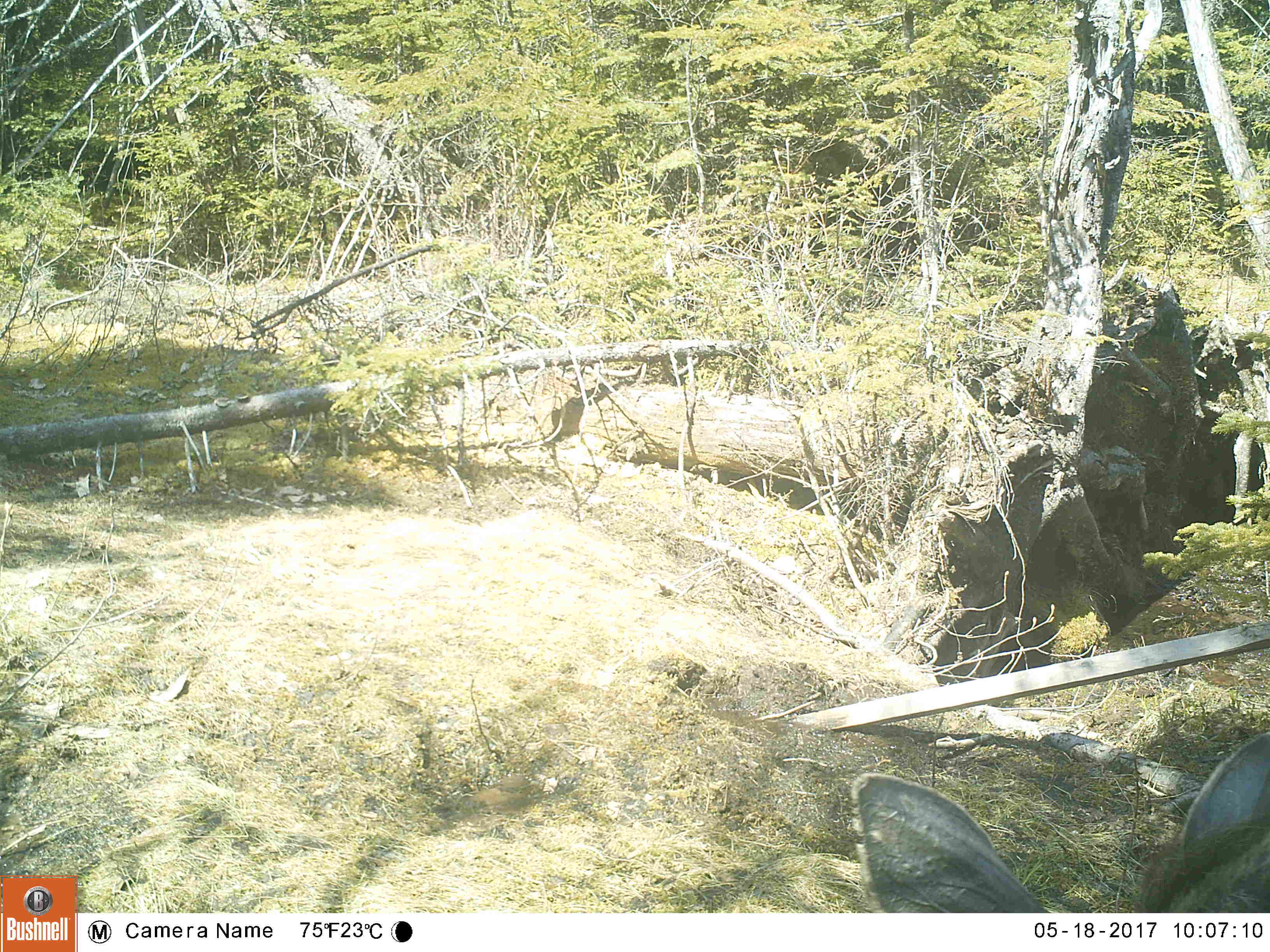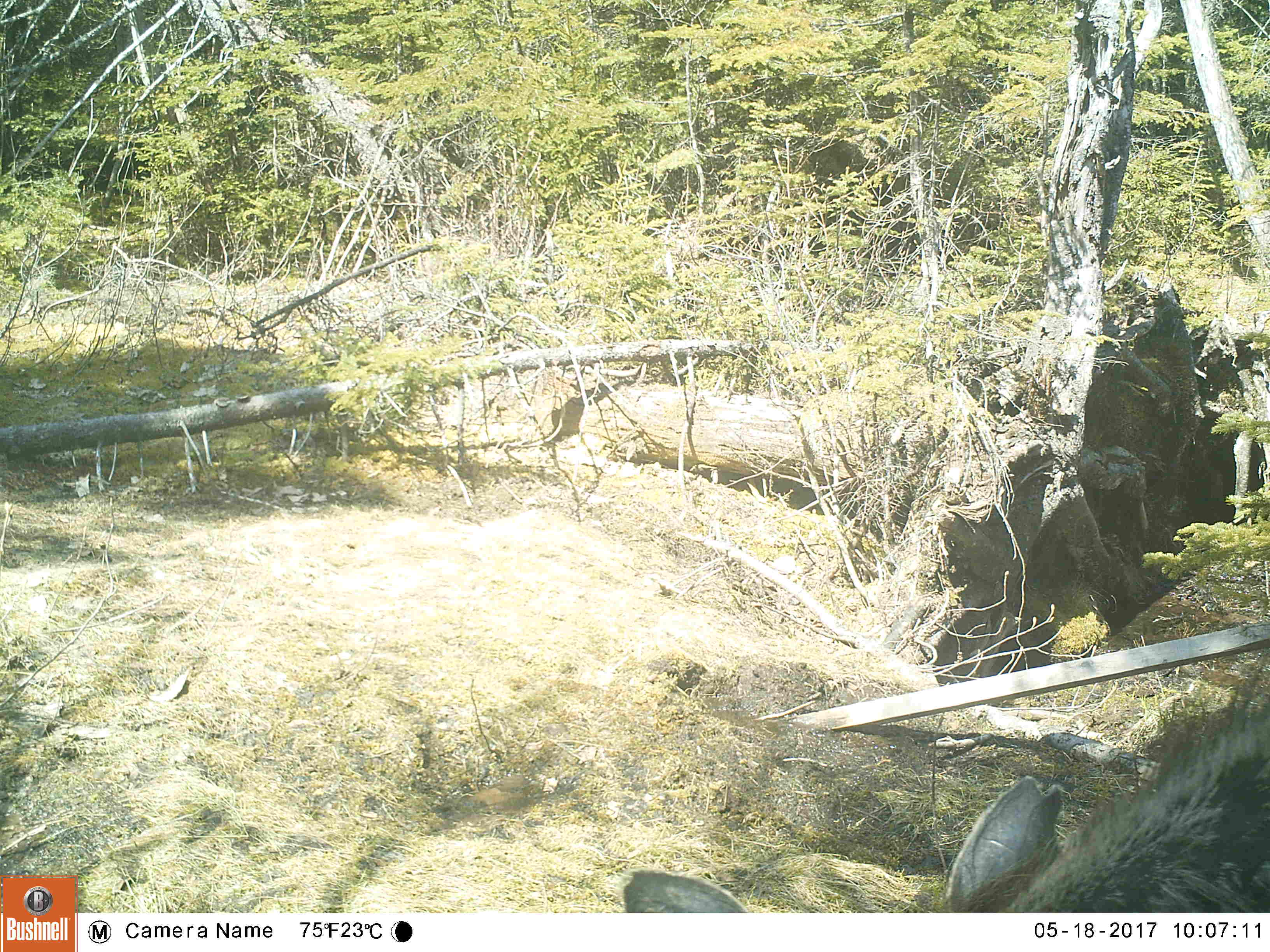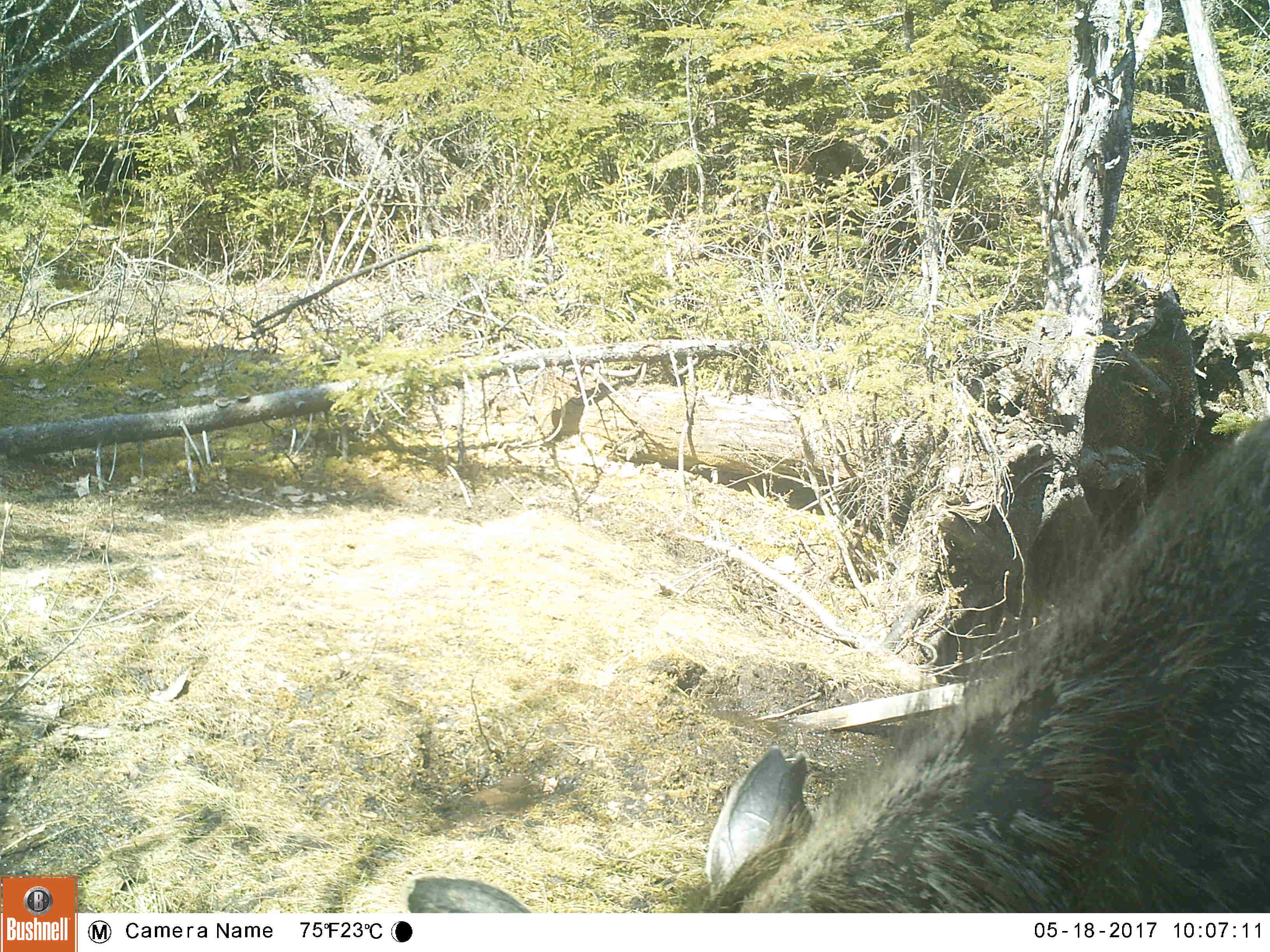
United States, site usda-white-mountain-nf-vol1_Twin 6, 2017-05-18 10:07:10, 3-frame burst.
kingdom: Animalia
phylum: Chordata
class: Mammalia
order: Artiodactyla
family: Cervidae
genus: Alces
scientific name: Alces alces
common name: moose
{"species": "moose (Alces alces)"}